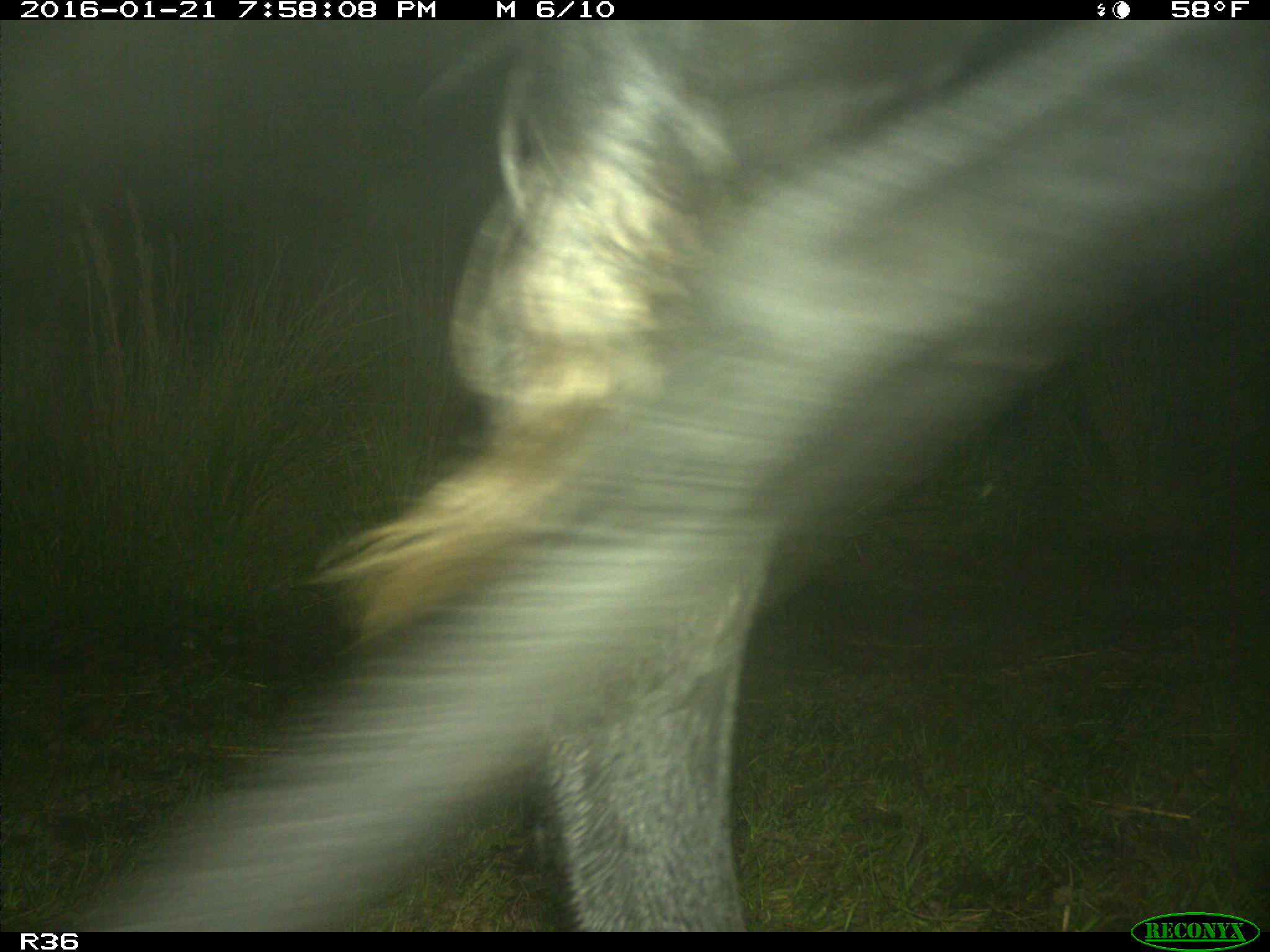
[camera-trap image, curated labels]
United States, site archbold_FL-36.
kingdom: Animalia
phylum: Chordata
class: Mammalia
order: Artiodactyla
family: Bovidae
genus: Bos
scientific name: Bos taurus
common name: domestic cow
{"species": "Bos taurus (domestic cow)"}